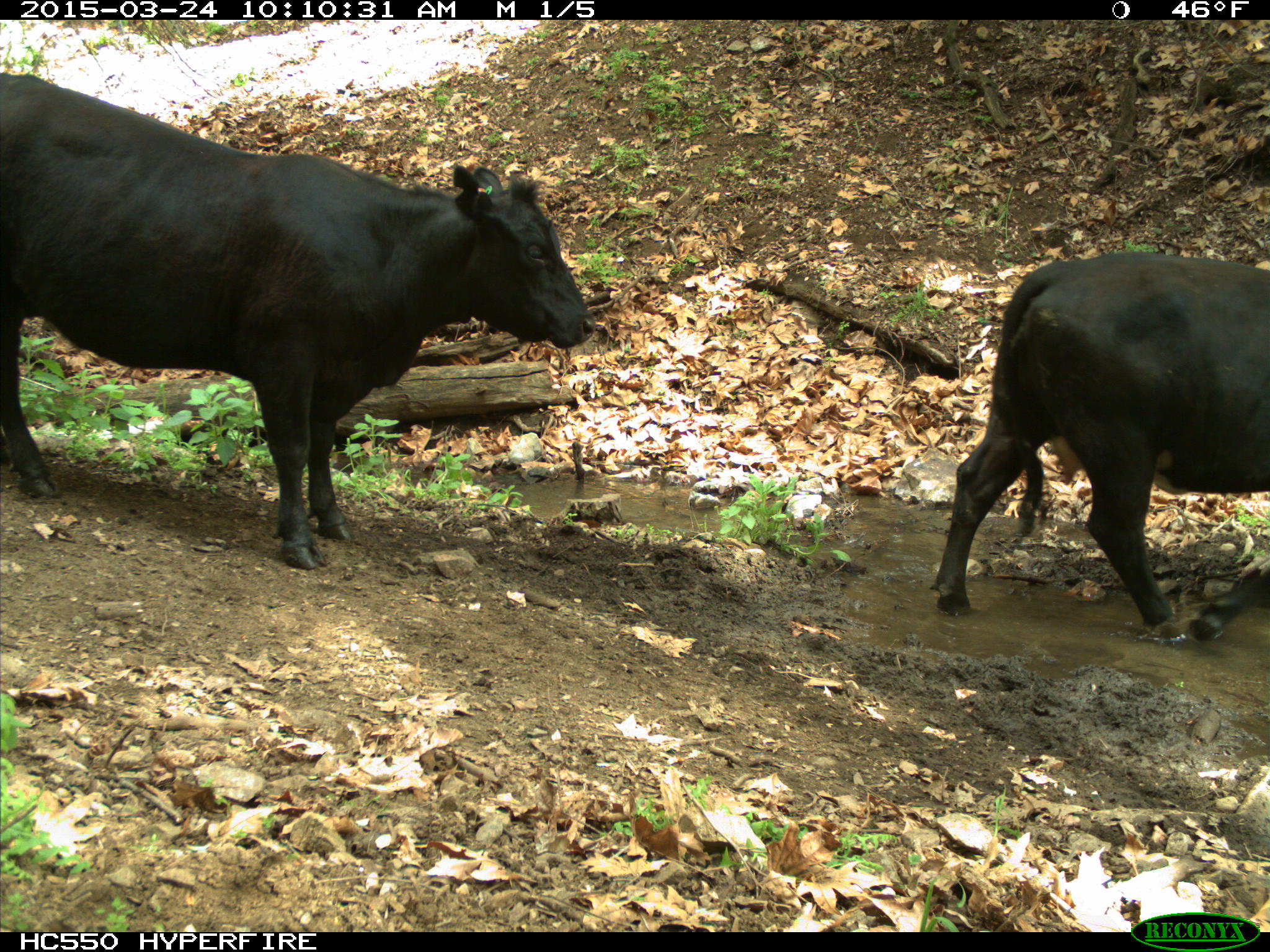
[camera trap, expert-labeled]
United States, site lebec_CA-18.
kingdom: Animalia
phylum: Chordata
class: Mammalia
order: Artiodactyla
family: Bovidae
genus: Bos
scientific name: Bos taurus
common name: domestic cow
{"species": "Bos taurus (domestic cow)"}